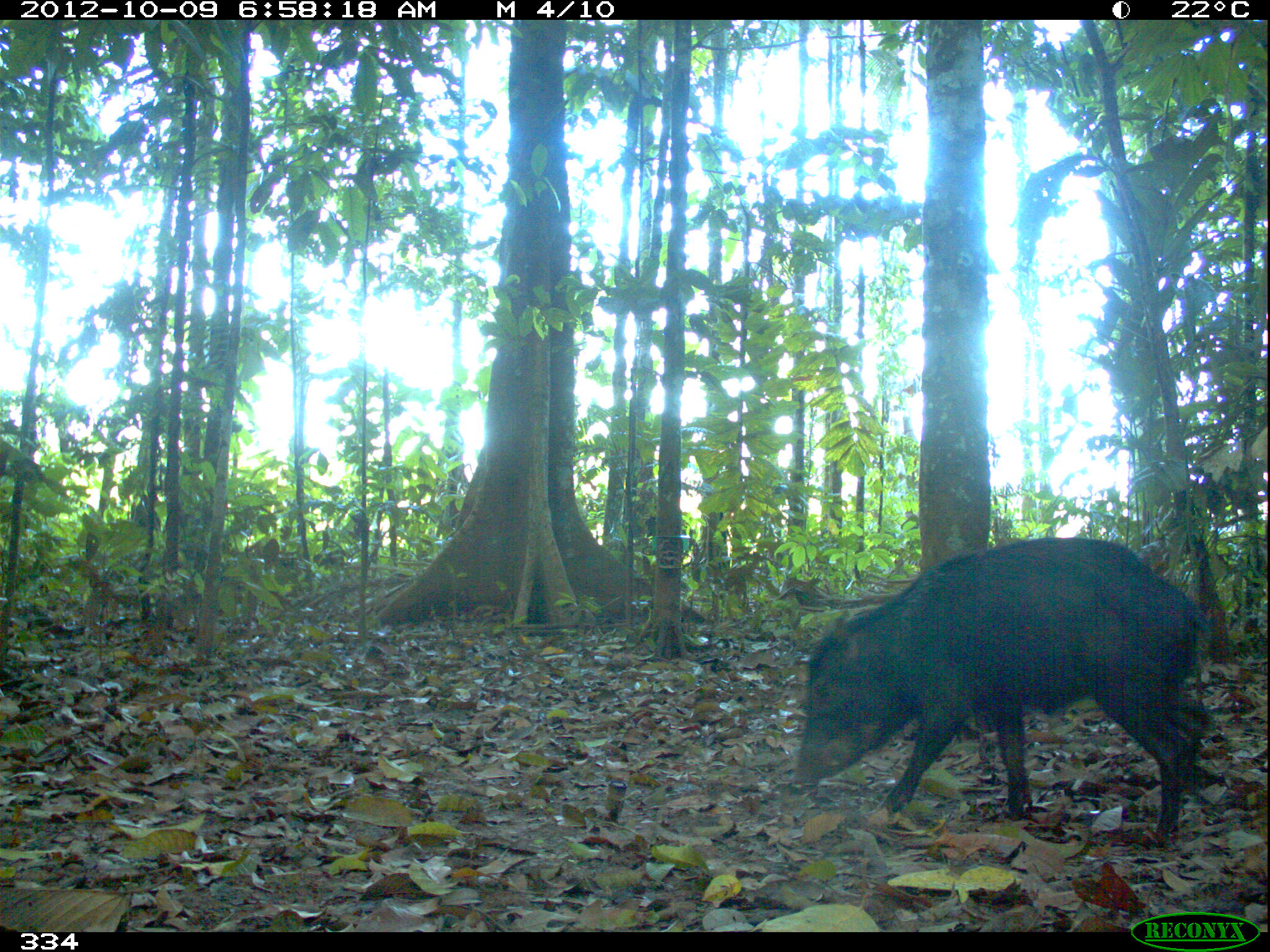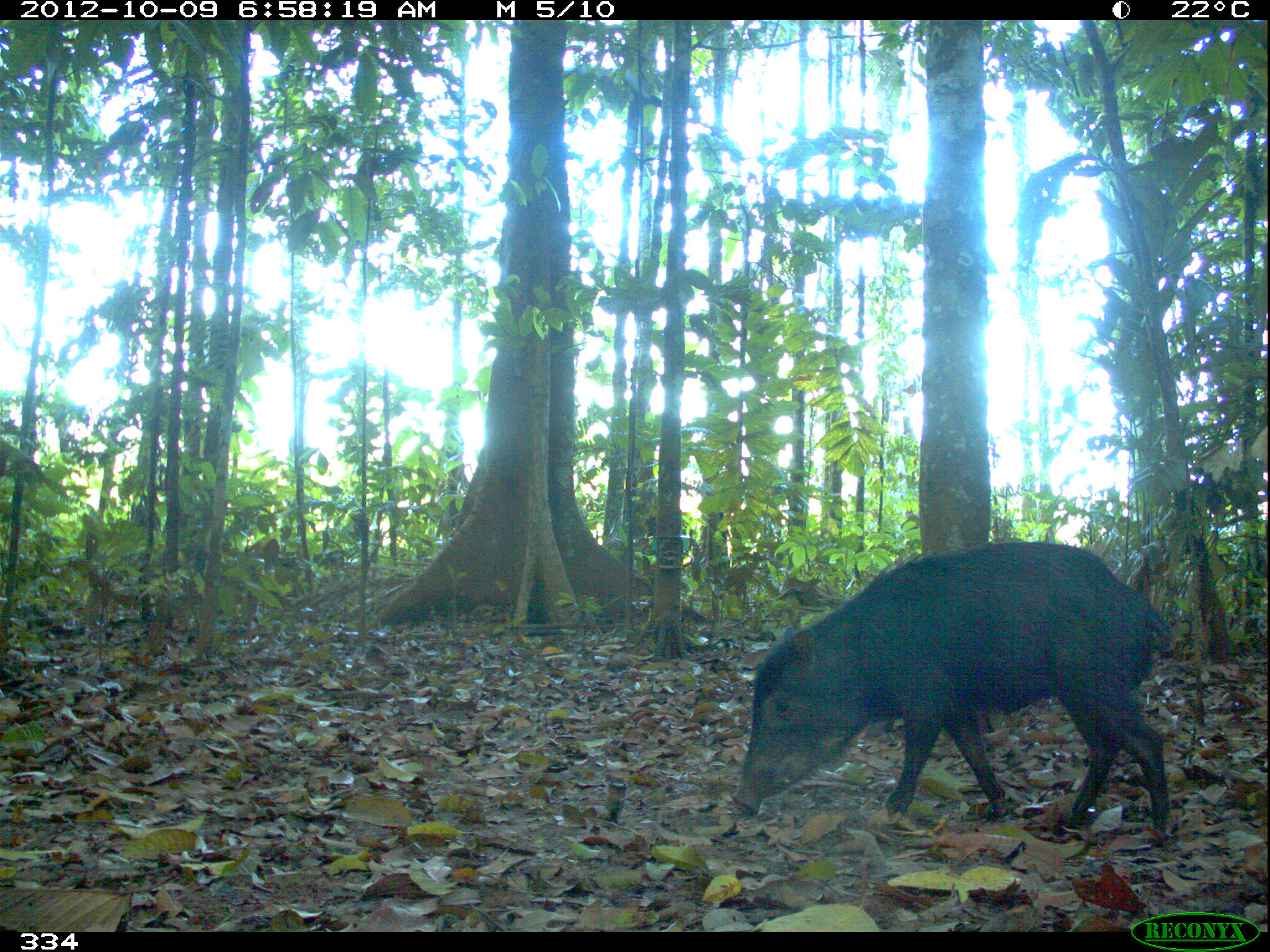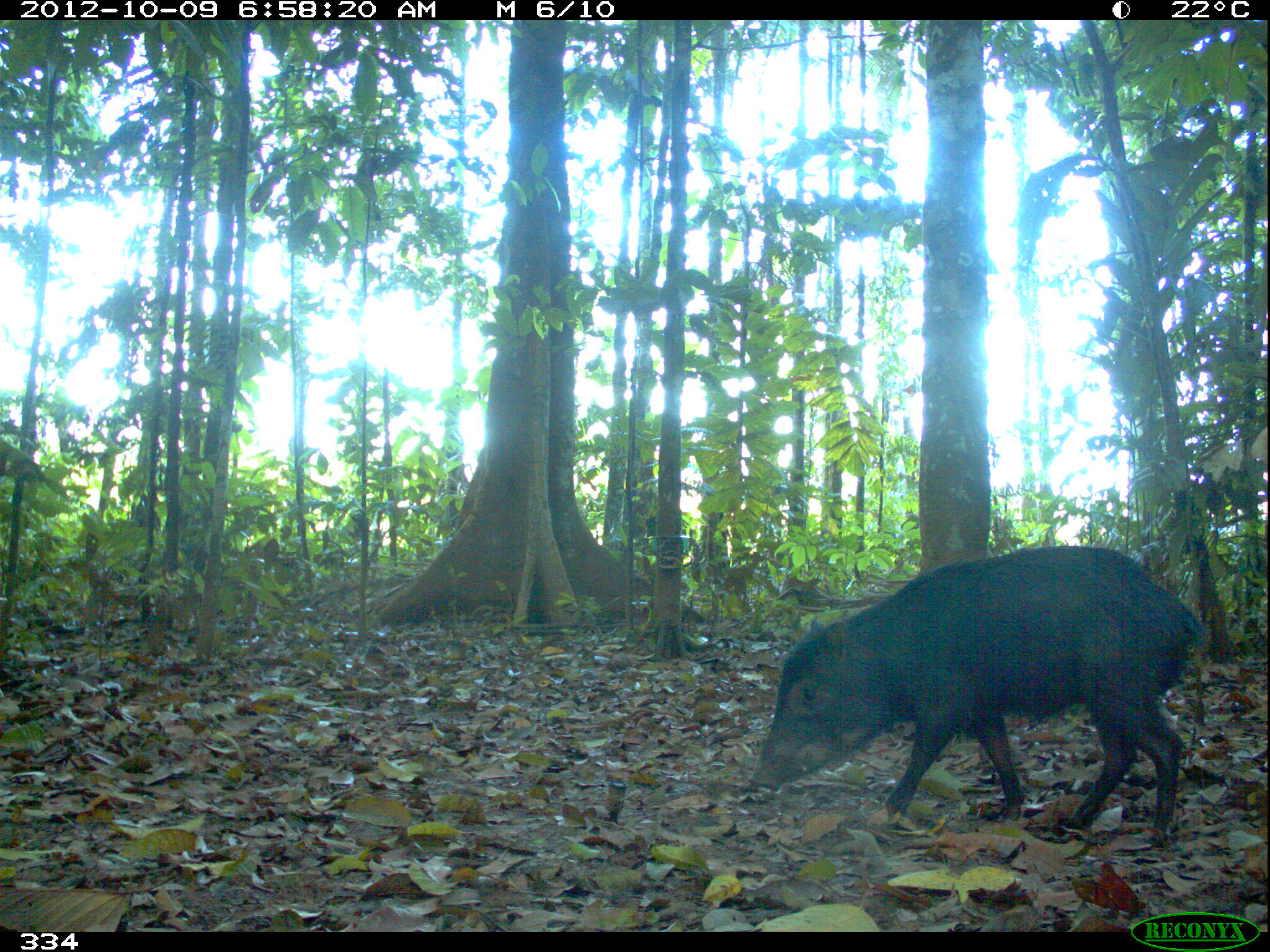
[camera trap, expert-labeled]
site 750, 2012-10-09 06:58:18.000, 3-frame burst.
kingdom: Animalia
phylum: Chordata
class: Mammalia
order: Artiodactyla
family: Tayassuidae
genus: Tayassu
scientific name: Tayassu pecari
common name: white-lipped peccary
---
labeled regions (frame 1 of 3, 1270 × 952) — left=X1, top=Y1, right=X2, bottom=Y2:
tayassu pecari: left=797, top=536, right=1222, bottom=852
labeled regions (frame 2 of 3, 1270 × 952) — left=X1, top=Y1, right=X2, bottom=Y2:
tayassu pecari: left=733, top=540, right=1169, bottom=840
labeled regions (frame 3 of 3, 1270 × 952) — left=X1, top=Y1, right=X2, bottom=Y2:
tayassu pecari: left=751, top=543, right=1198, bottom=846